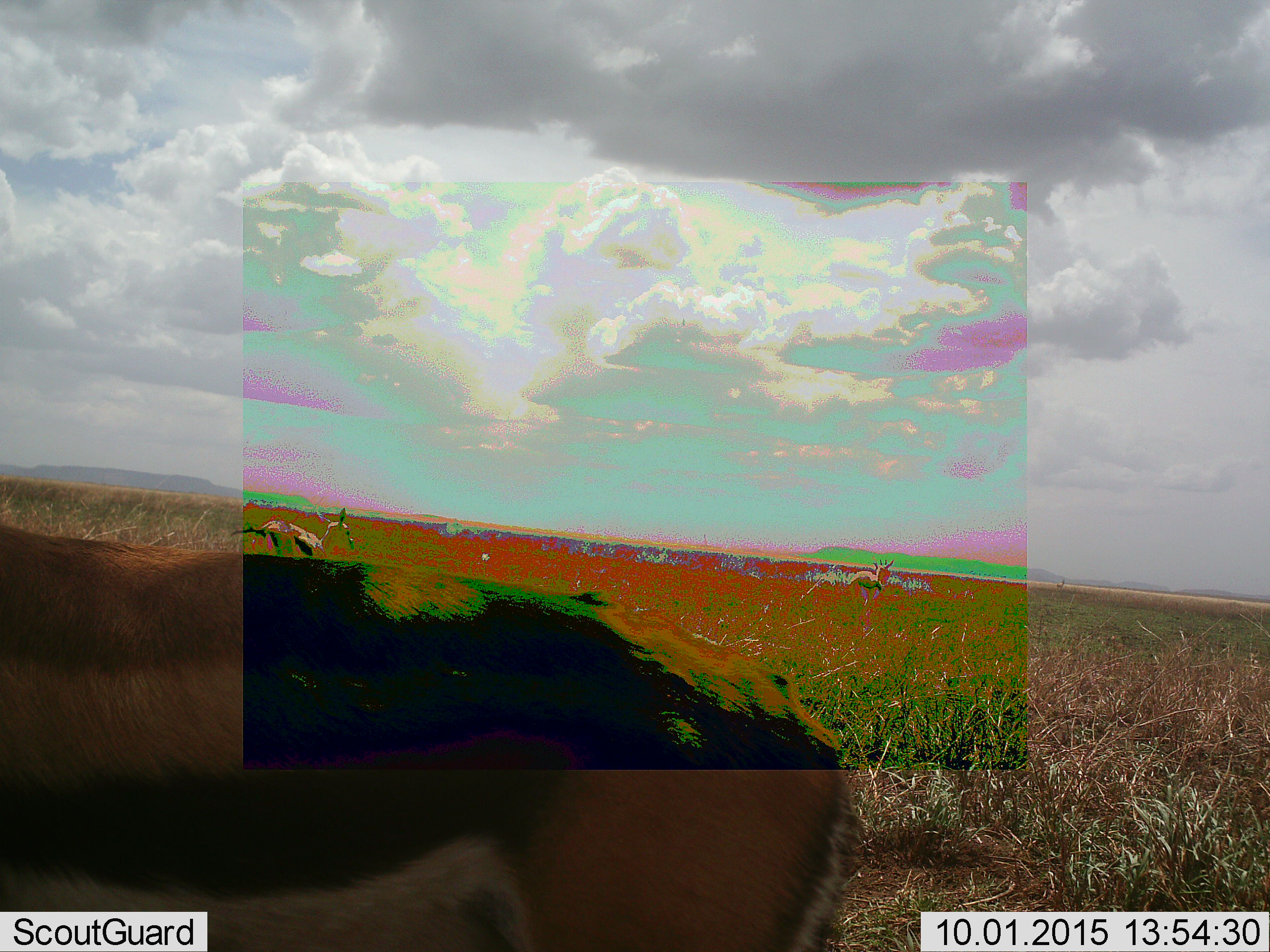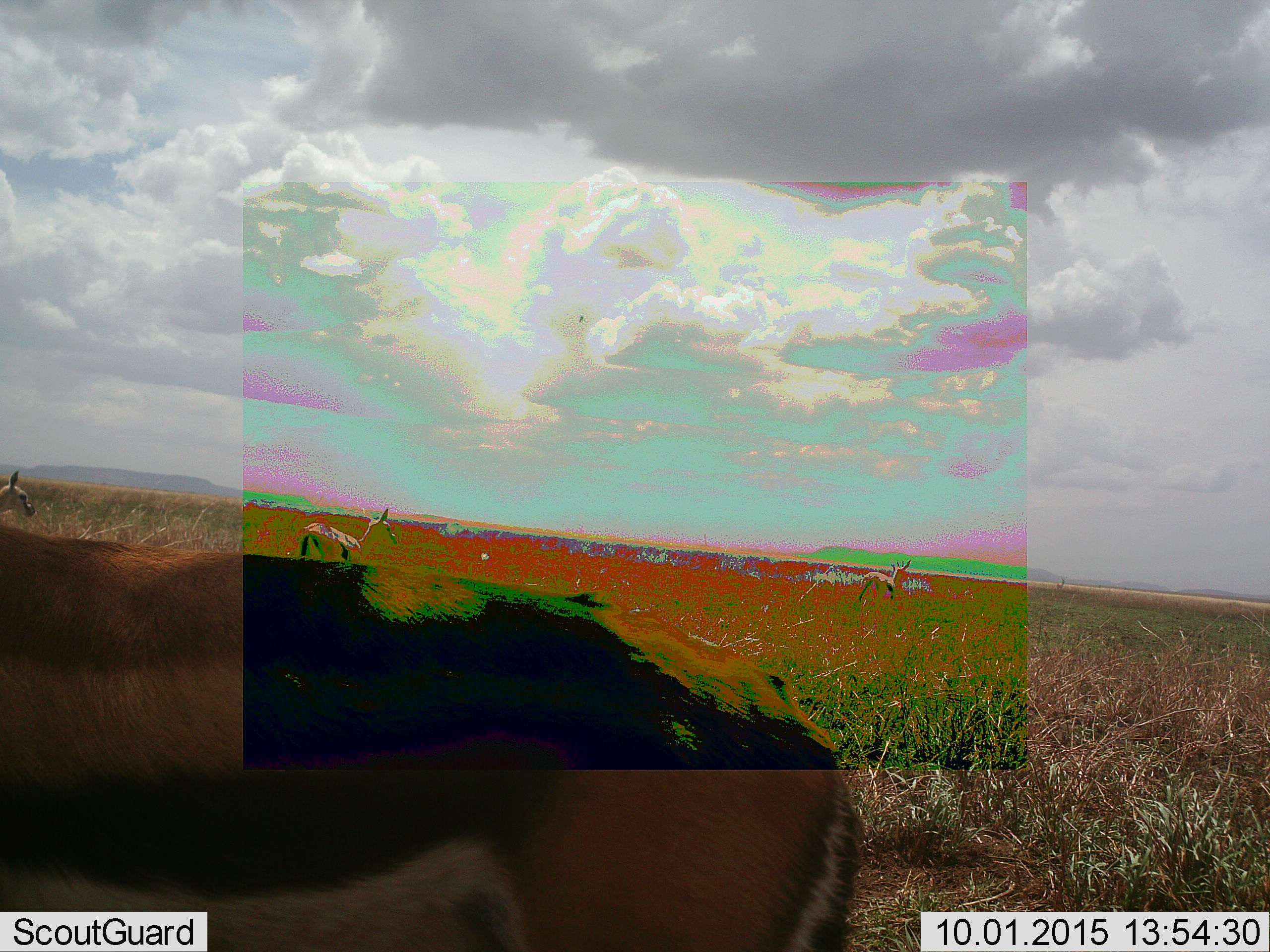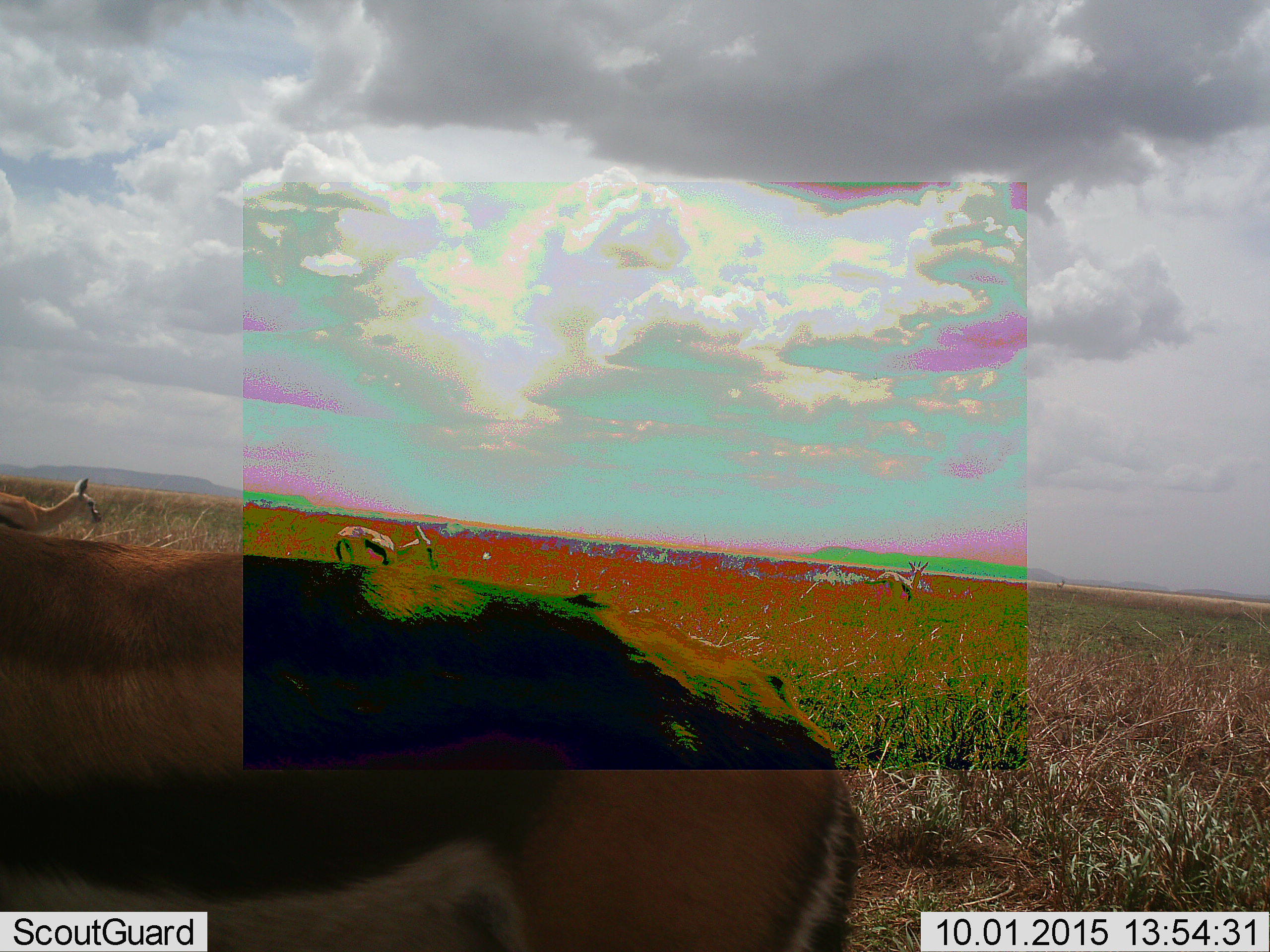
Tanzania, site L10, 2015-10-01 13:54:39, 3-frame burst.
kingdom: Animalia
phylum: Chordata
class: Mammalia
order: Artiodactyla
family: Bovidae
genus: Eudorcas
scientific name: Eudorcas thomsonii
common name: thomson's gazelle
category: gazellethomsons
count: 4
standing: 86%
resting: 0%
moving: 86%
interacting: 0%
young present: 0%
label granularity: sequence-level